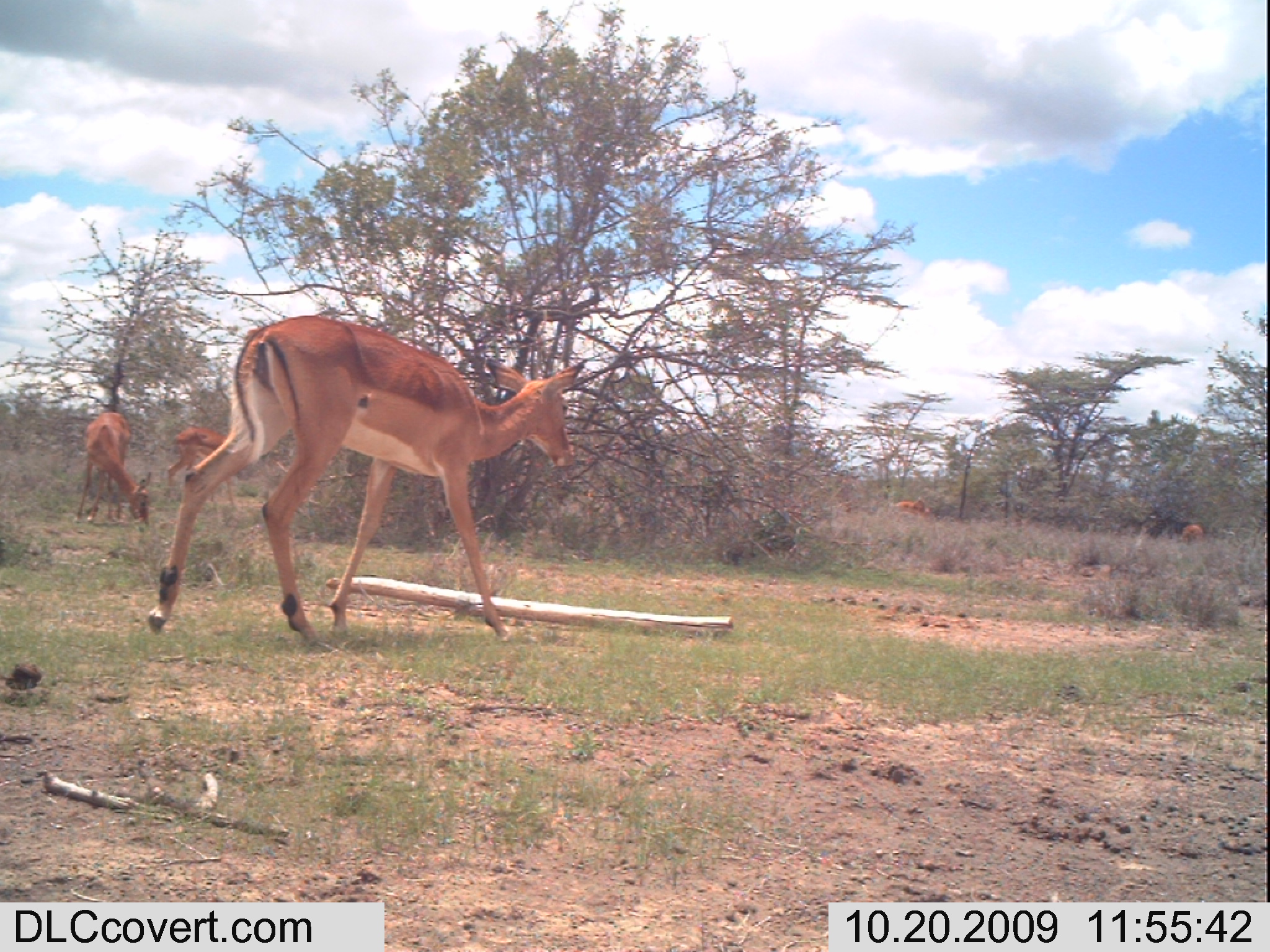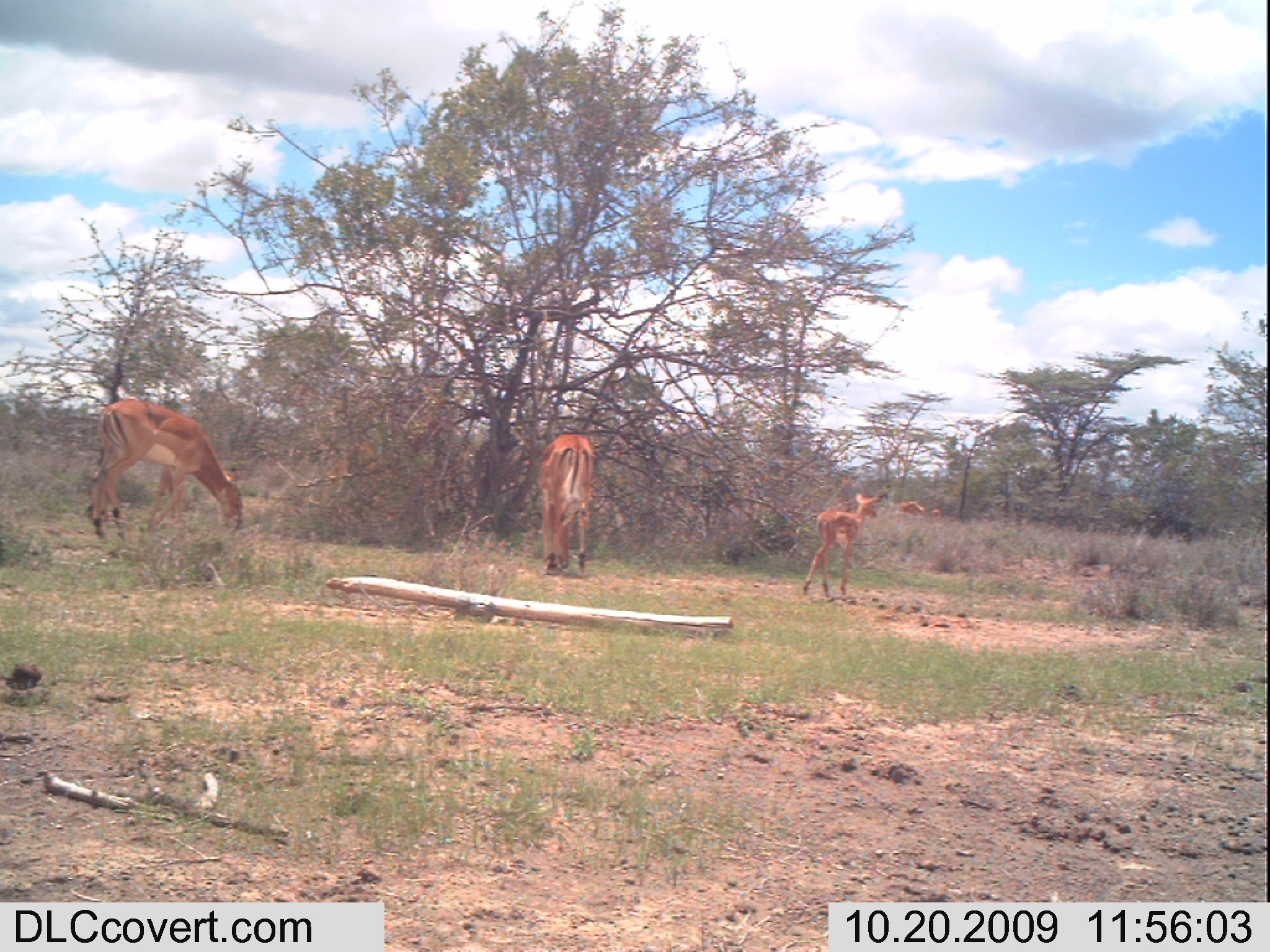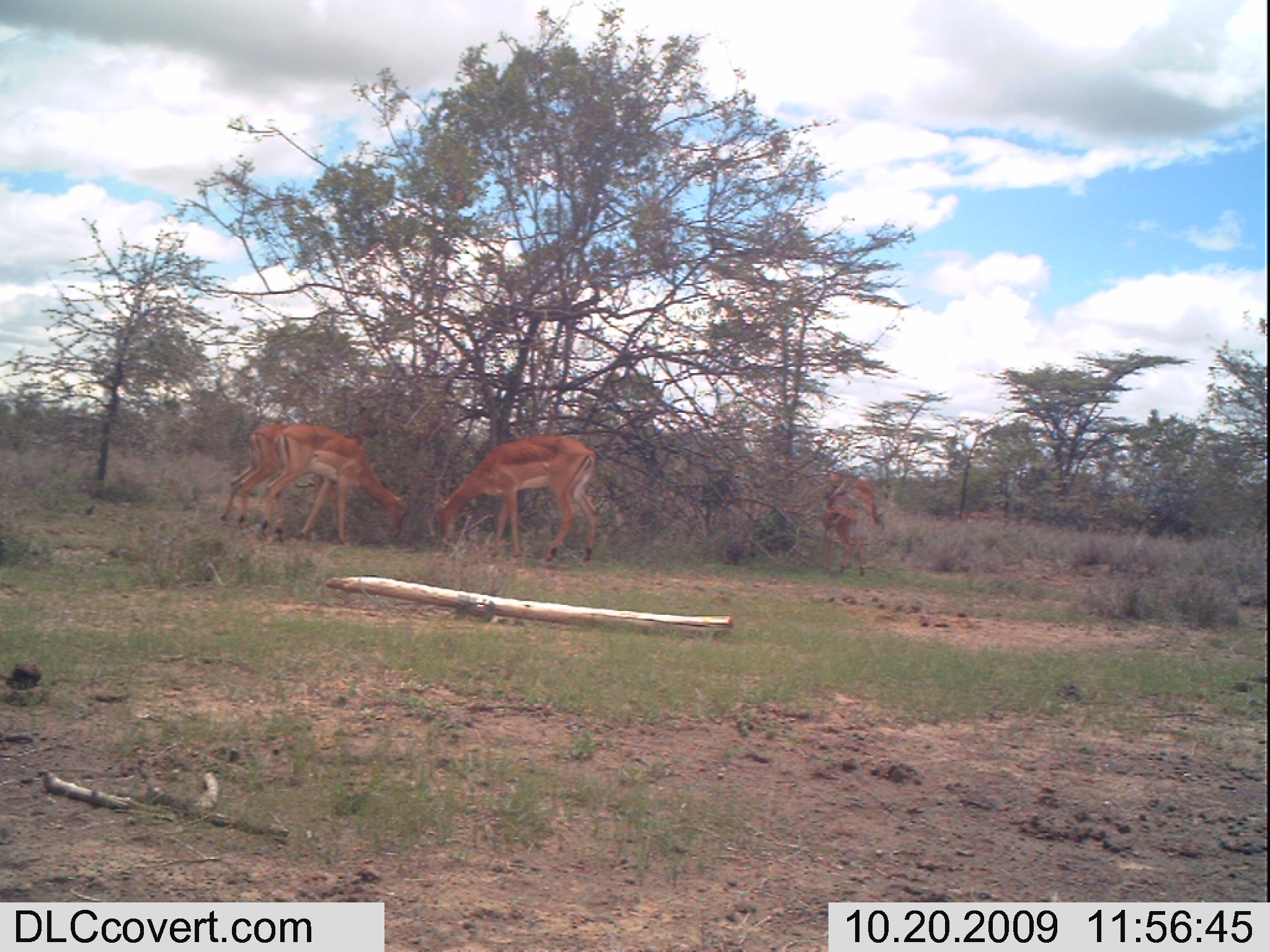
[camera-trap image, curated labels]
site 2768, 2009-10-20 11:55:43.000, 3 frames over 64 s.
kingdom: Animalia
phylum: Chordata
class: Mammalia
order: Artiodactyla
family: Bovidae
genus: Aepyceros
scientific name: Aepyceros melampus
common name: impala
Aepyceros melampus (impala), count 5.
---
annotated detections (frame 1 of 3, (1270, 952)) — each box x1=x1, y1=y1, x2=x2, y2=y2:
aepyceros melampus: x1=134, y1=306, x2=611, y2=654; x1=69, y1=406, x2=154, y2=528; x1=160, y1=425, x2=257, y2=510; x1=888, y1=495, x2=935, y2=522; x1=1174, y1=520, x2=1208, y2=548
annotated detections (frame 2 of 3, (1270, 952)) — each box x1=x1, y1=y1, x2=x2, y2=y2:
aepyceros melampus: x1=83, y1=394, x2=251, y2=546; x1=532, y1=427, x2=602, y2=582; x1=794, y1=489, x2=887, y2=603; x1=893, y1=498, x2=927, y2=524; x1=929, y1=506, x2=946, y2=523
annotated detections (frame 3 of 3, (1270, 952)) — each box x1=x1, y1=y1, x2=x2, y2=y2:
aepyceros melampus: x1=424, y1=429, x2=603, y2=565; x1=259, y1=421, x2=410, y2=550; x1=218, y1=416, x2=350, y2=536; x1=815, y1=480, x2=870, y2=579; x1=824, y1=468, x2=887, y2=533